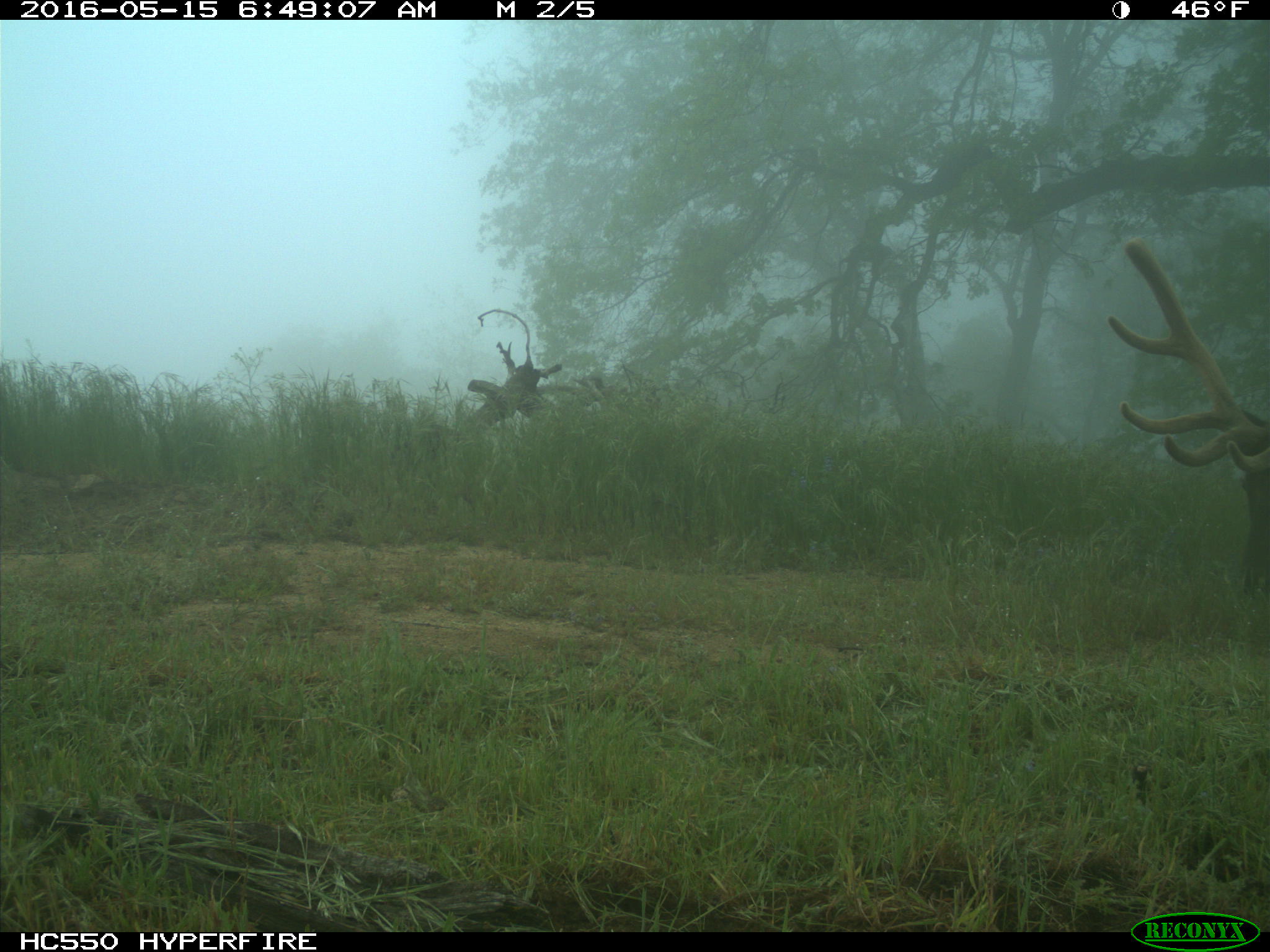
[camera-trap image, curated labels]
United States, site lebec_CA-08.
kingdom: Animalia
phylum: Chordata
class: Mammalia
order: Artiodactyla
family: Cervidae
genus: Cervus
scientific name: Cervus canadensis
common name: elk